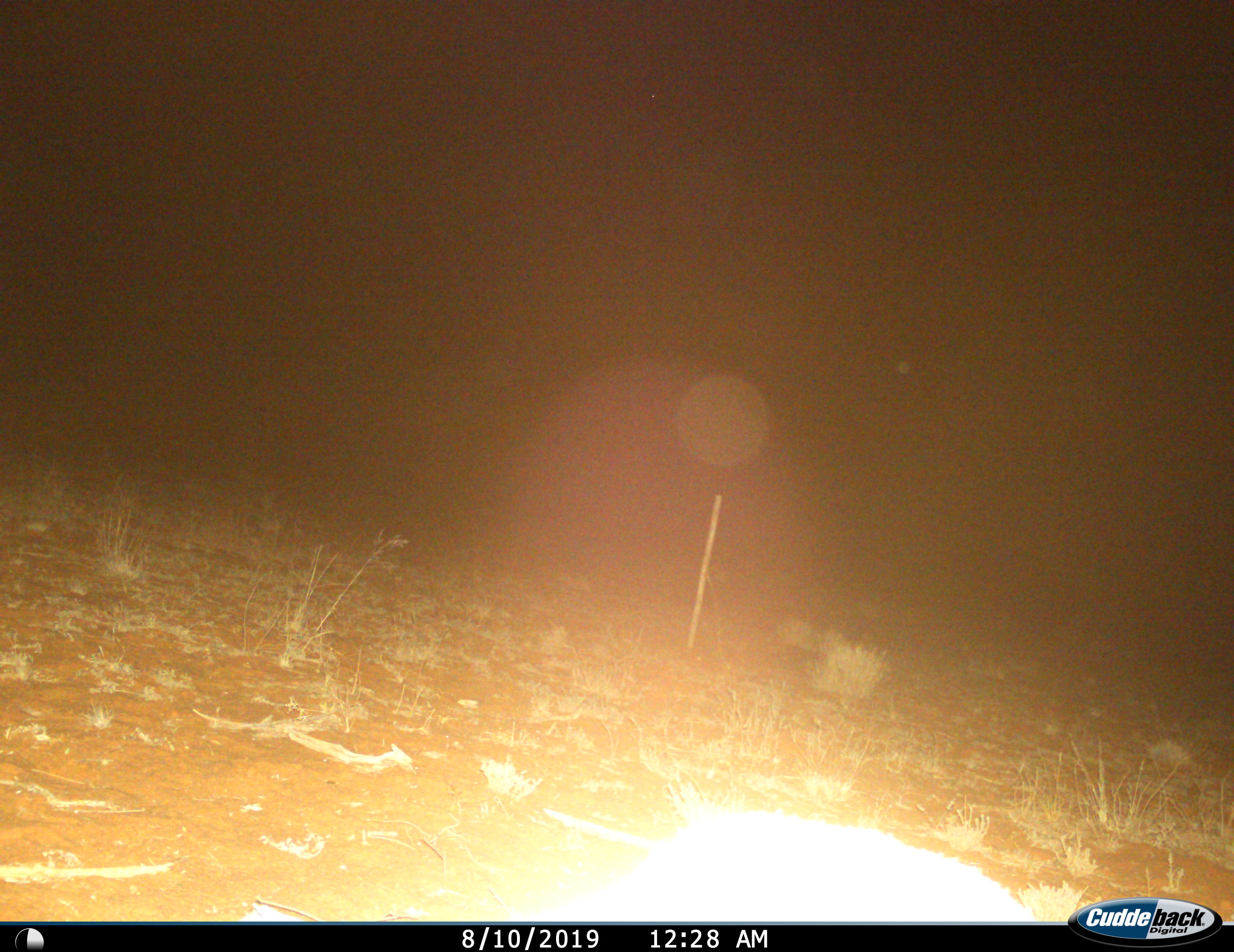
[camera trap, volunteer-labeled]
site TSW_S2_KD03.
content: unidentified animal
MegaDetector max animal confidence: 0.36